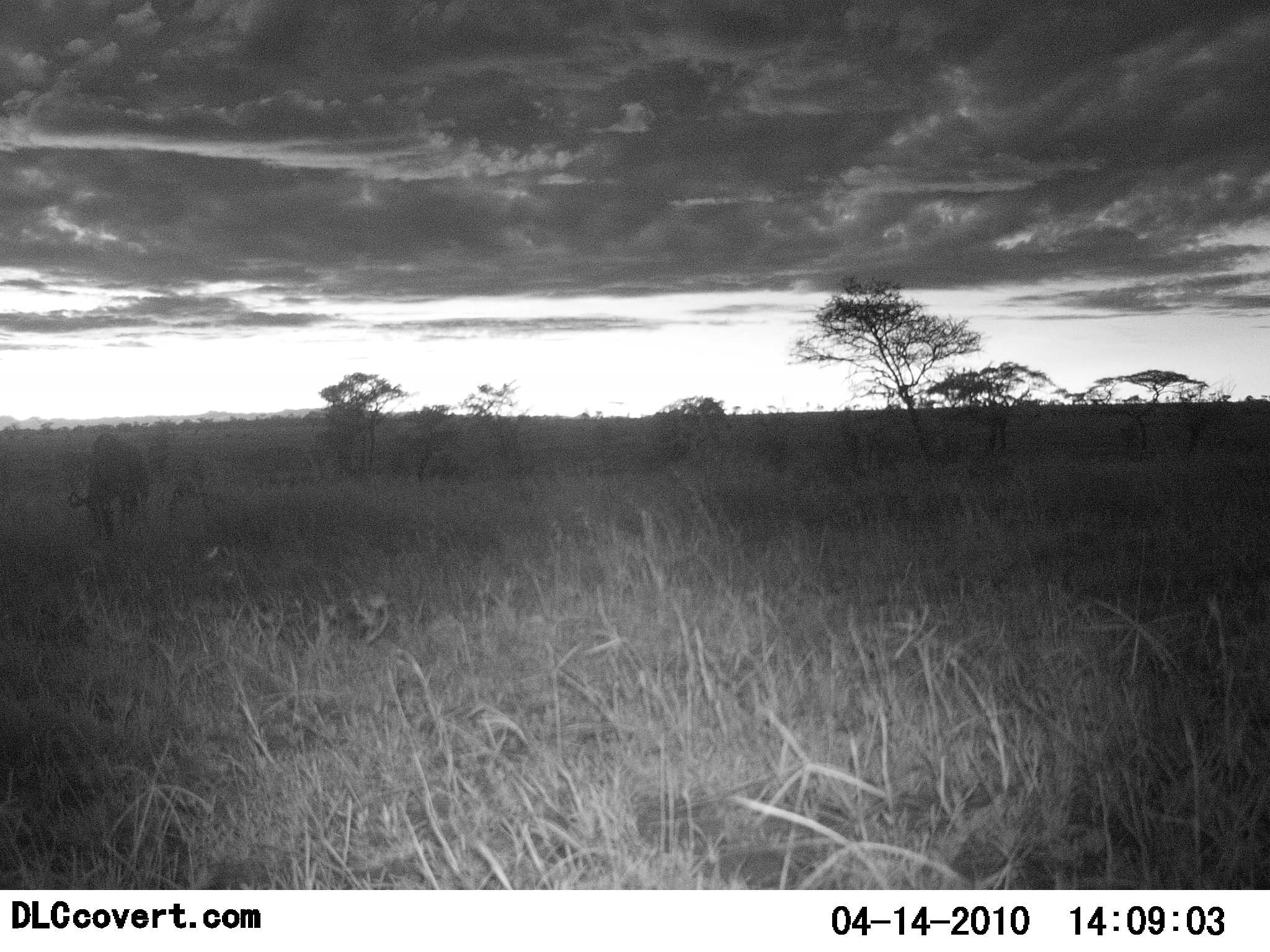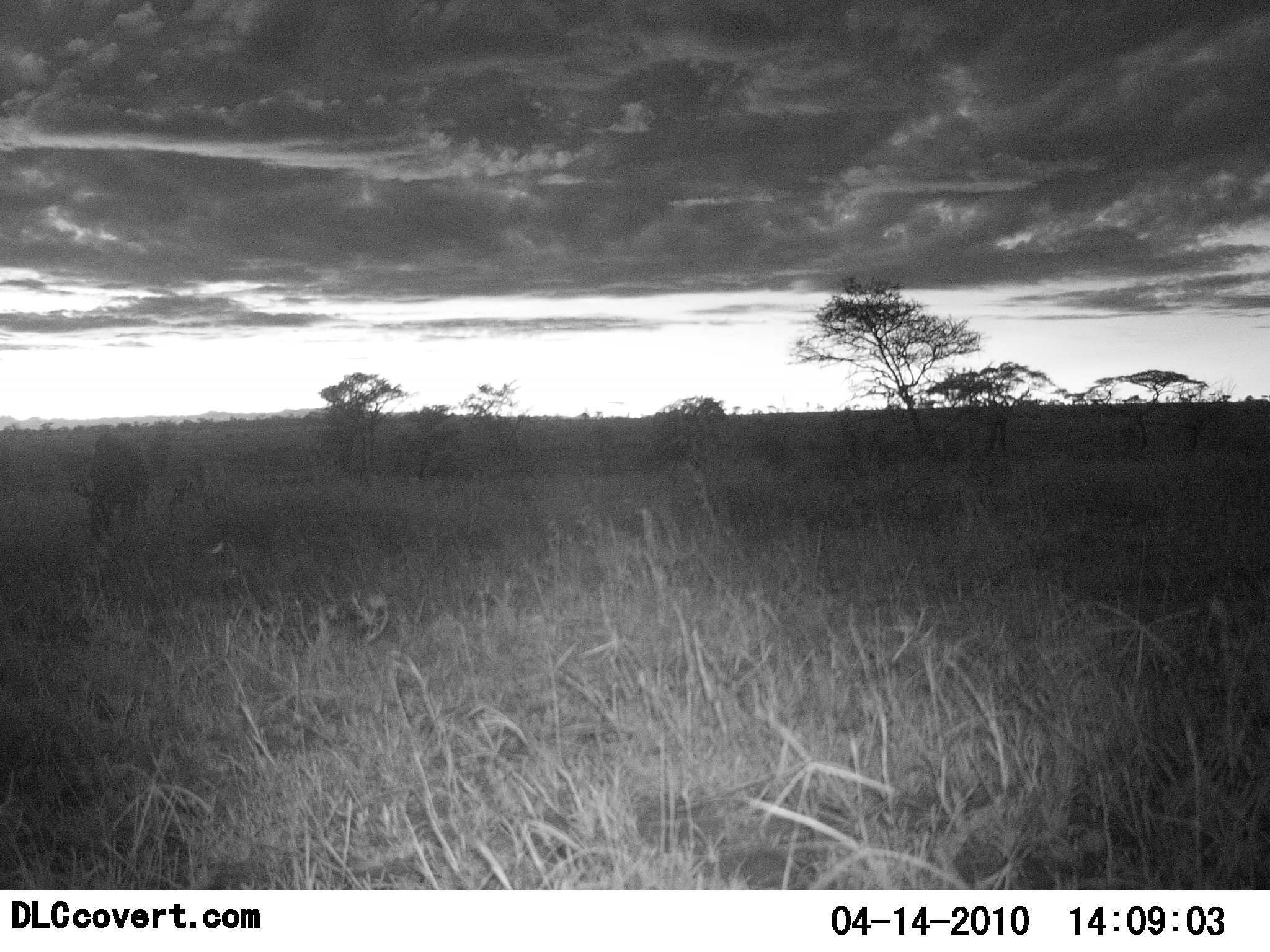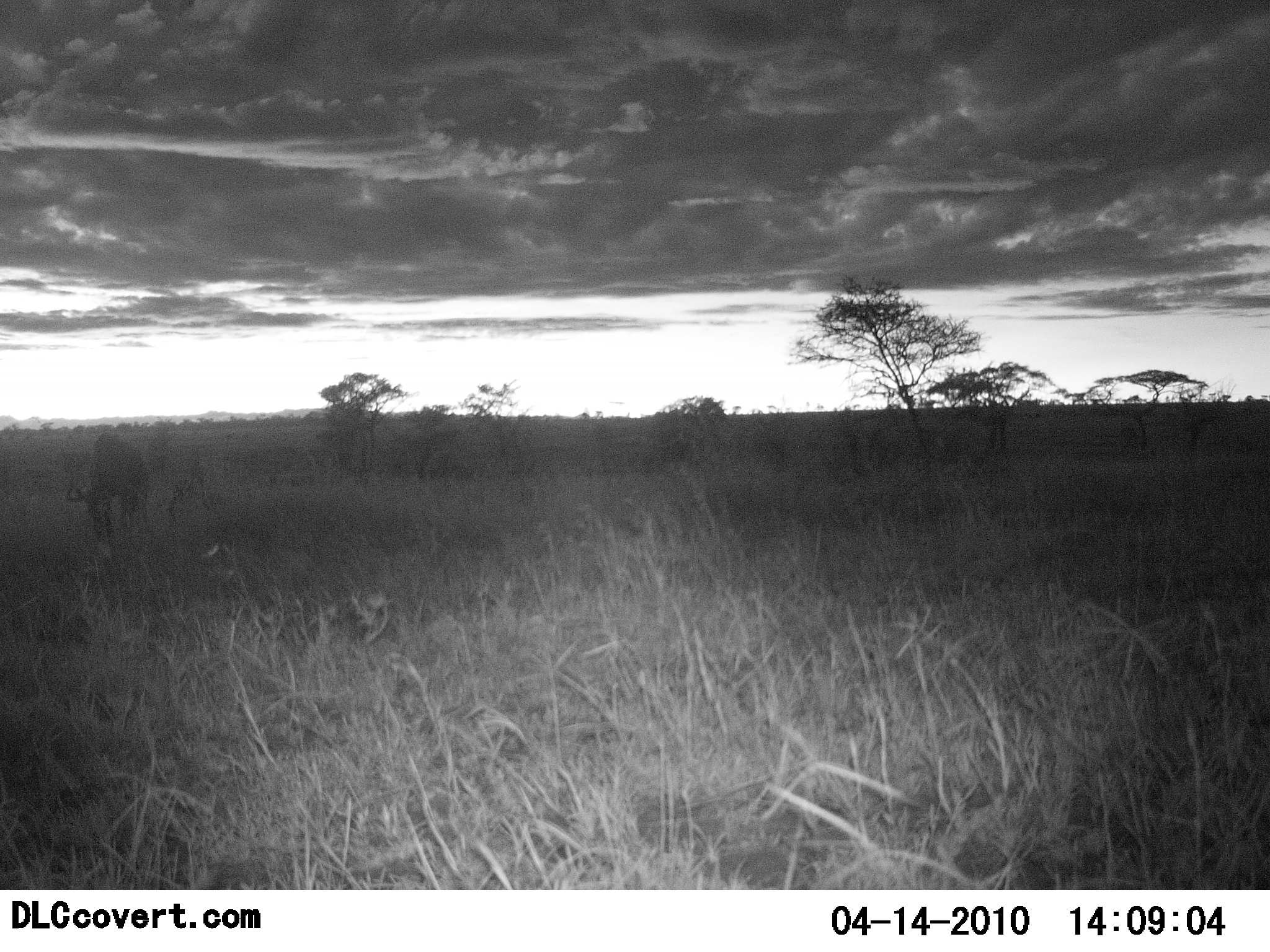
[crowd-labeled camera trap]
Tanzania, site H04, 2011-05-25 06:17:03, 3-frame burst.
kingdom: Animalia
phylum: Chordata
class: Mammalia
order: Artiodactyla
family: Bovidae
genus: Connochaetes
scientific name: Connochaetes taurinus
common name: blue wildebeest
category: wildebeest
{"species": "wildebeest (blue wildebeest) (Connochaetes taurinus)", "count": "1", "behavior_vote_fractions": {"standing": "29%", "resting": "0%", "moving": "0%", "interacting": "0%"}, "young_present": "0%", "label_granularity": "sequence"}